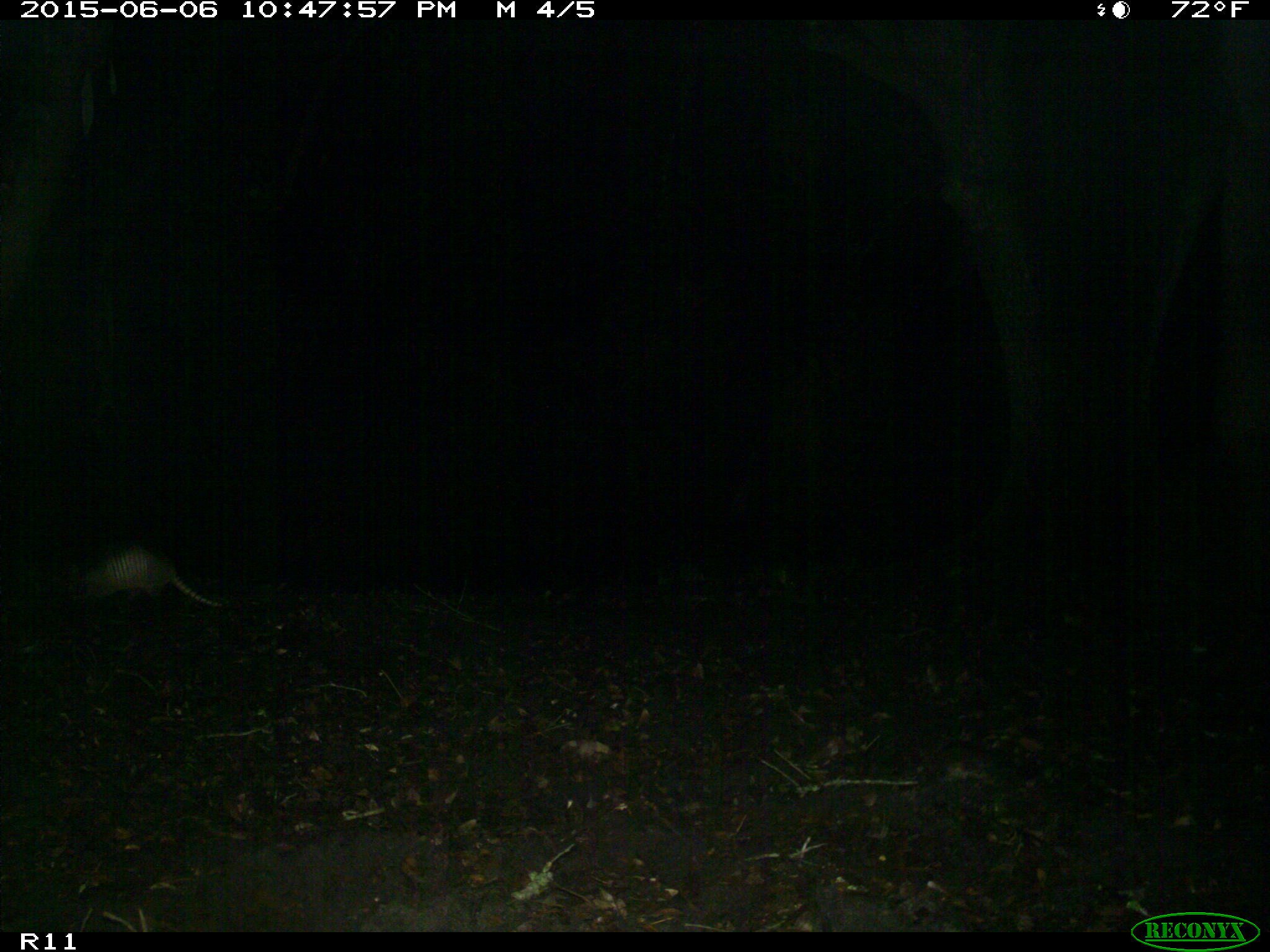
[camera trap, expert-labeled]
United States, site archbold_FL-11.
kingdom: Animalia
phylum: Chordata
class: Mammalia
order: Cingulata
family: Dasypodidae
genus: Dasypus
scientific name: Dasypus novemcinctus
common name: nine-banded armadillo